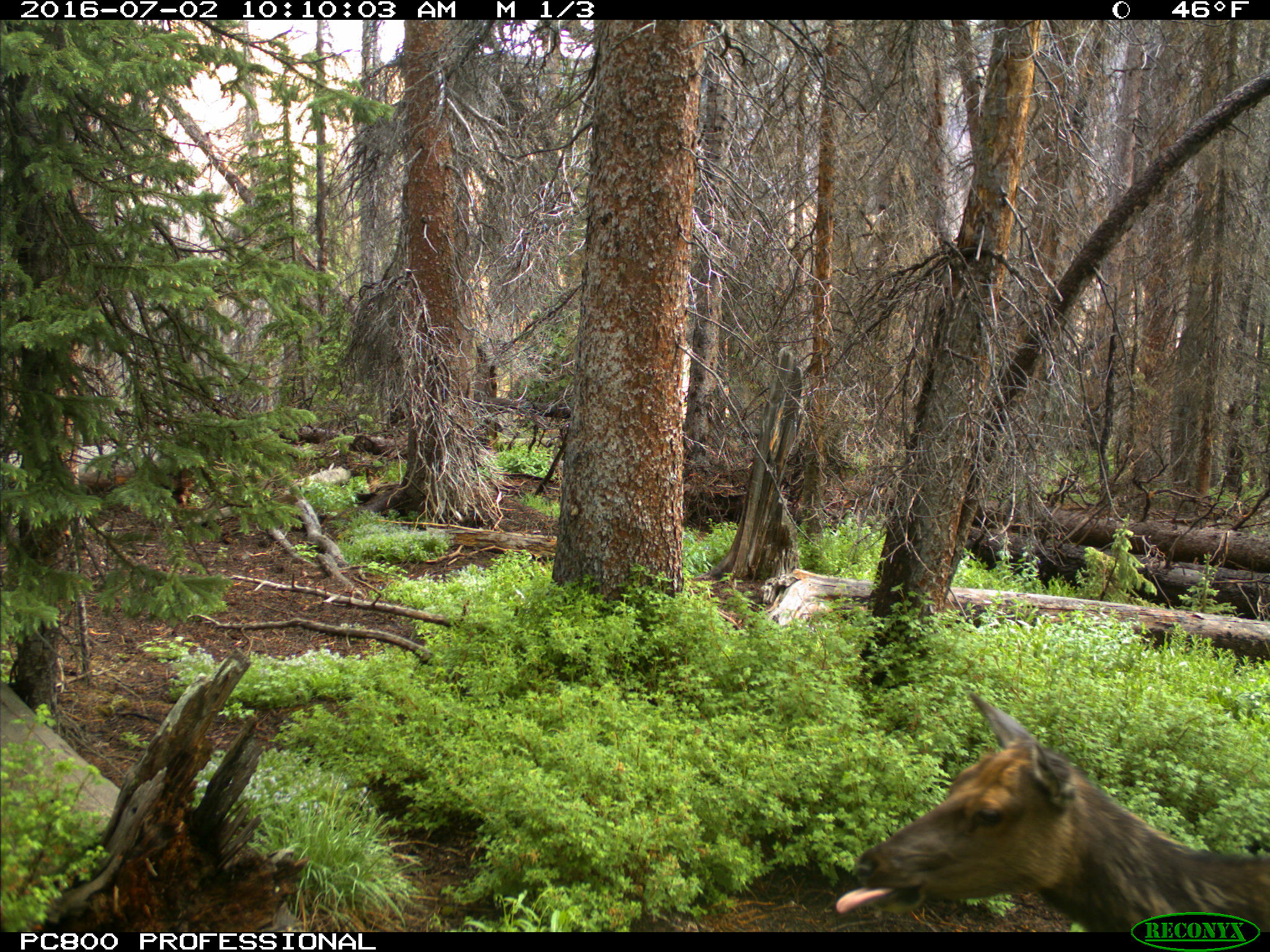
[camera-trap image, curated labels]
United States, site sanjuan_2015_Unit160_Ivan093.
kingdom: Animalia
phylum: Chordata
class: Mammalia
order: Artiodactyla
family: Cervidae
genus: Cervus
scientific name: Cervus elaphus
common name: red deer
Cervus elaphus (red deer).